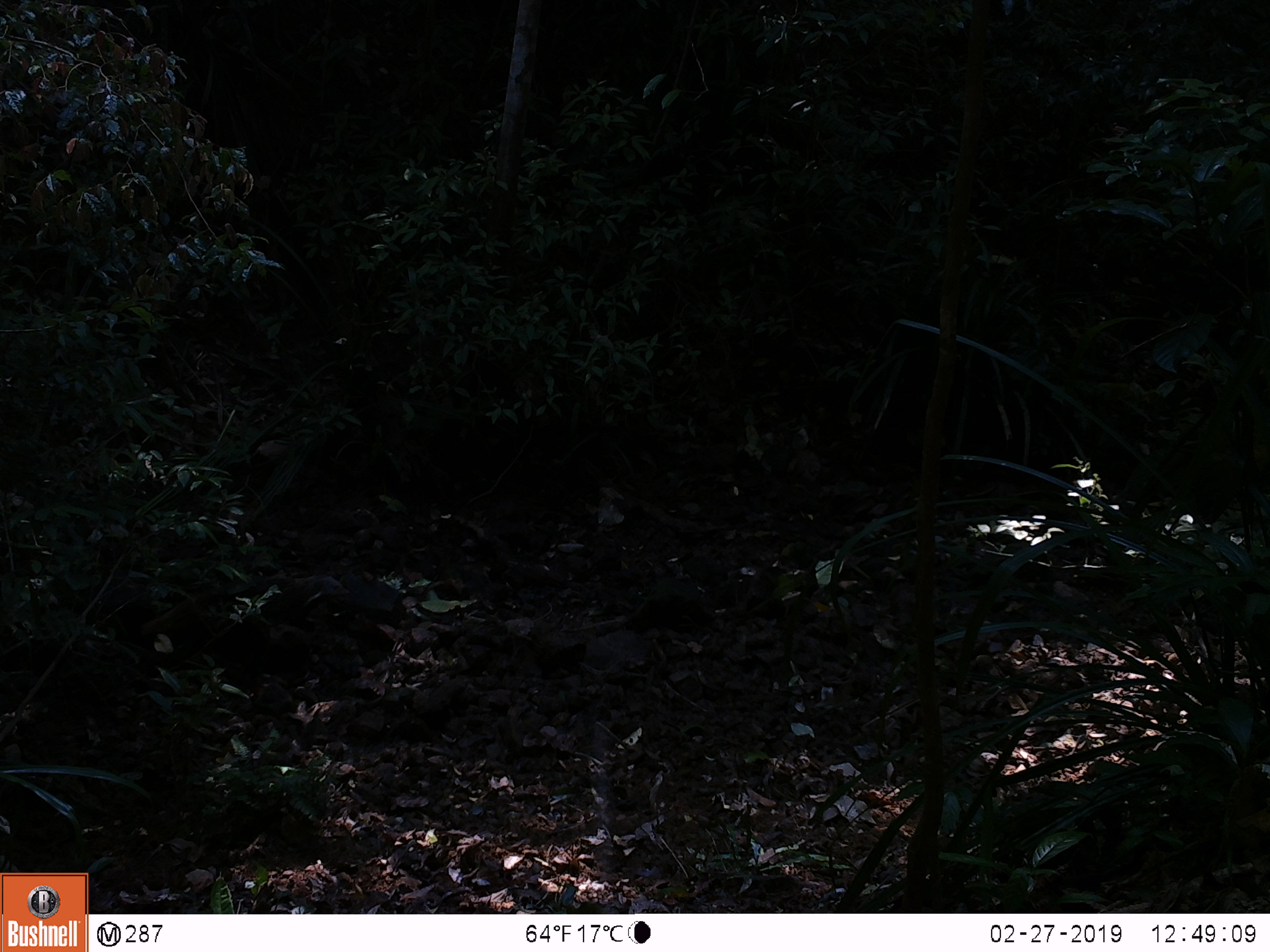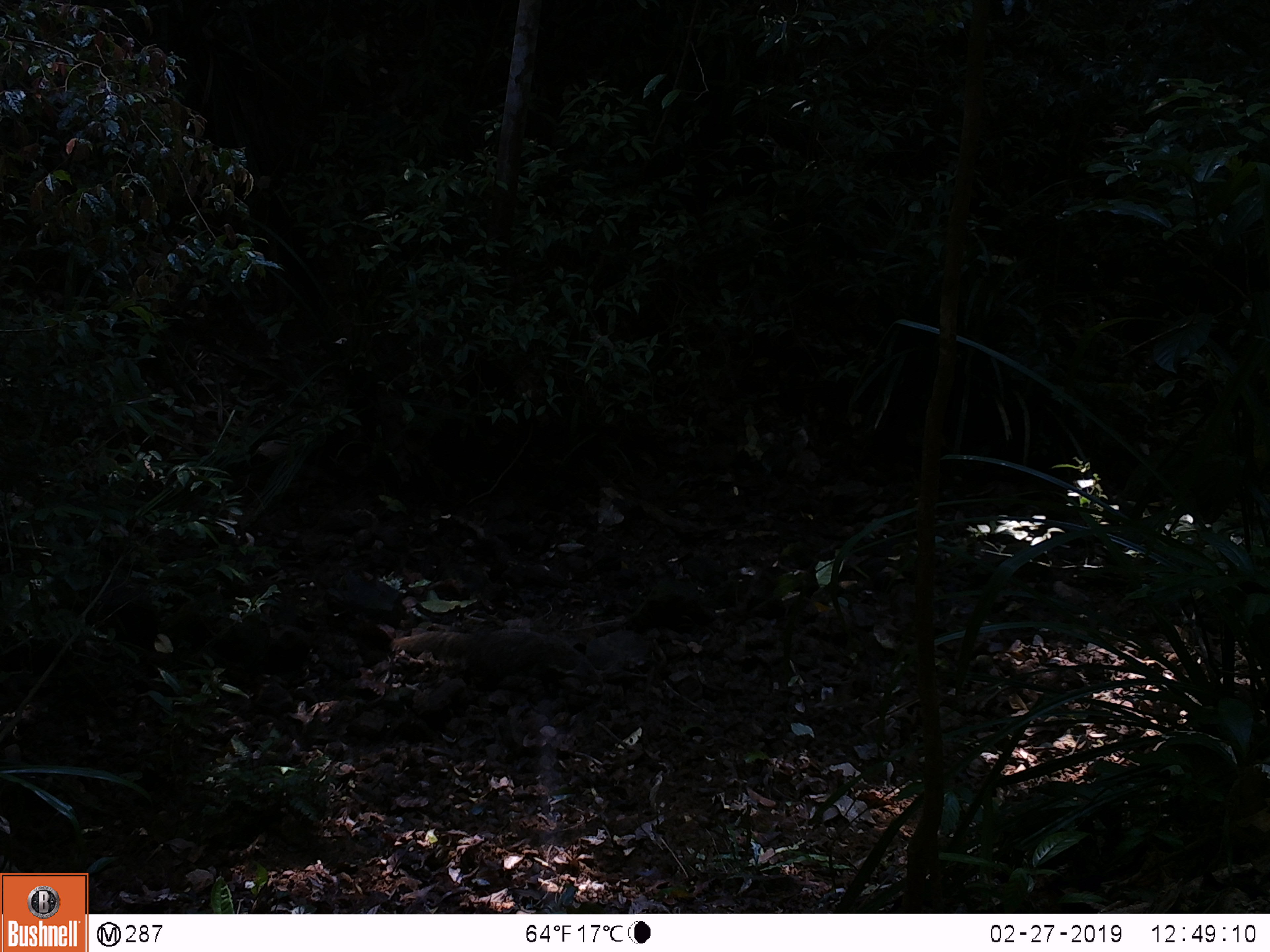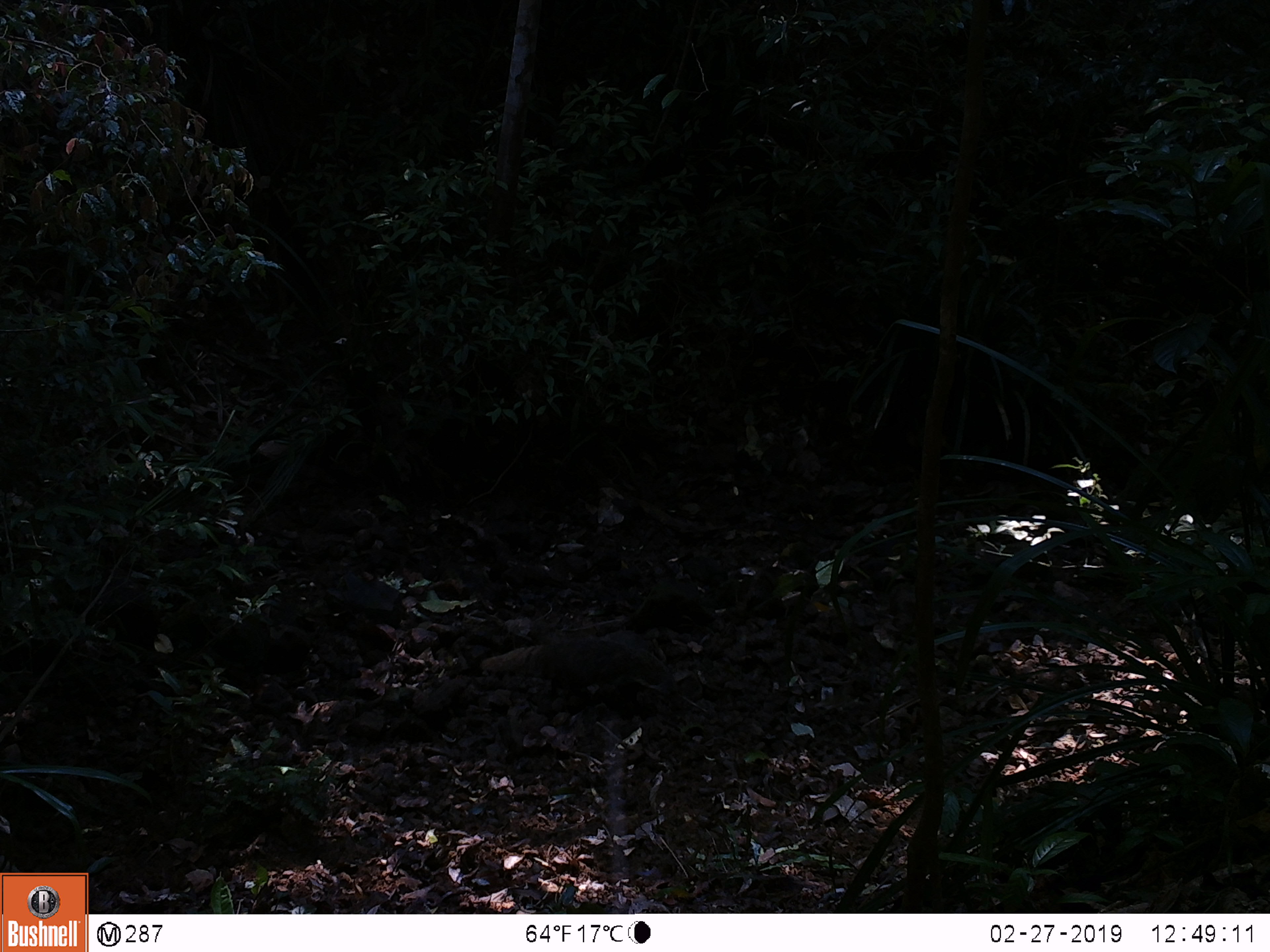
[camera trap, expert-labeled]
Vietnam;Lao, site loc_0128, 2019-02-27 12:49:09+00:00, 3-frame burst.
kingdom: Animalia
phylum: Chordata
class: Mammalia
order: Carnivora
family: Herpestidae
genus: Urva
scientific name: Urva urva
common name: crab-eating mongoose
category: crab eating mongoose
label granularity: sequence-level